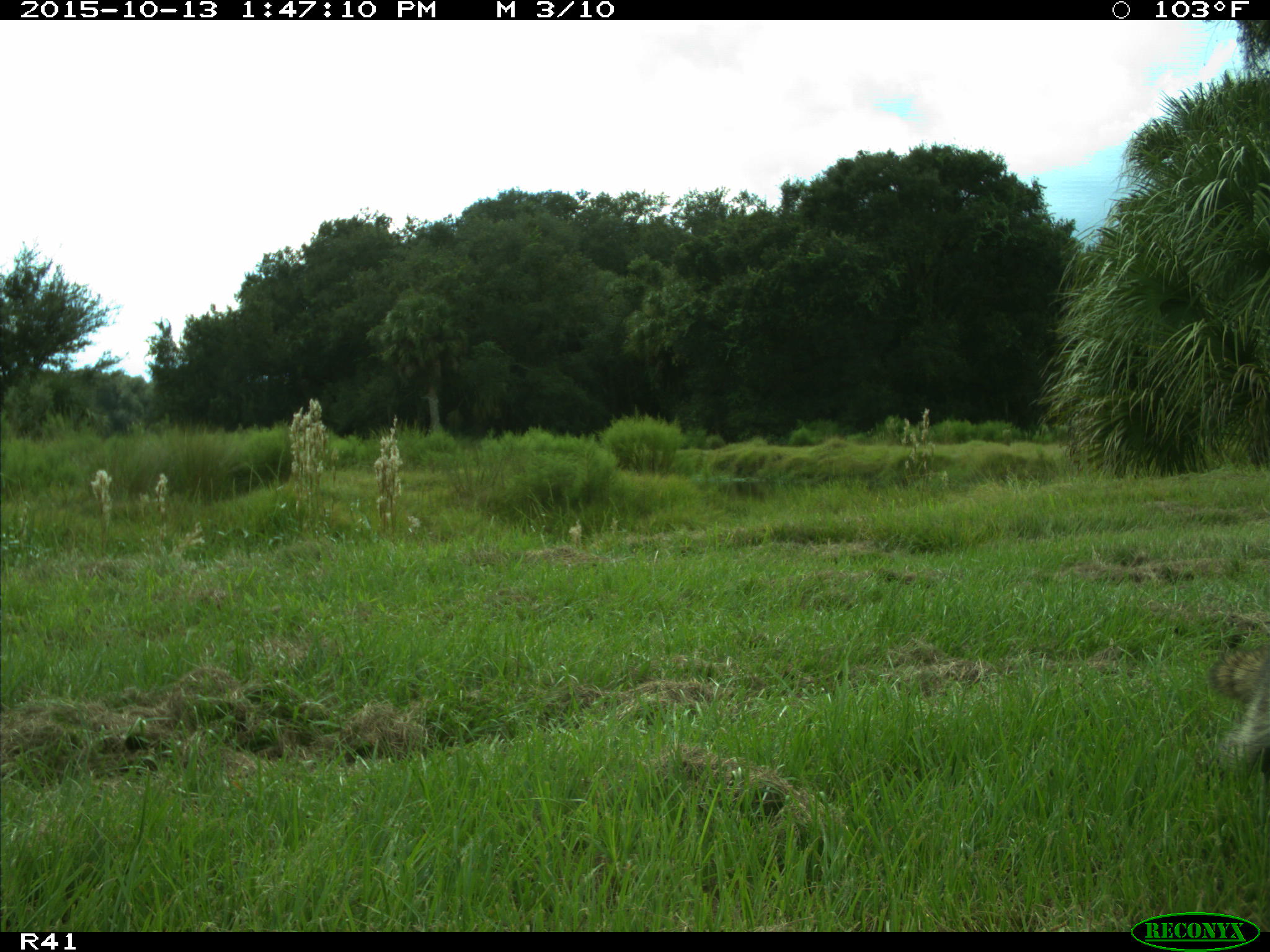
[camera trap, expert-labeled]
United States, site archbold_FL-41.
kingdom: Animalia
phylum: Chordata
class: Mammalia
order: Carnivora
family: Procyonidae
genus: Procyon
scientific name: Procyon lotor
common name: common raccoon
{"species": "Procyon lotor (common raccoon)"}